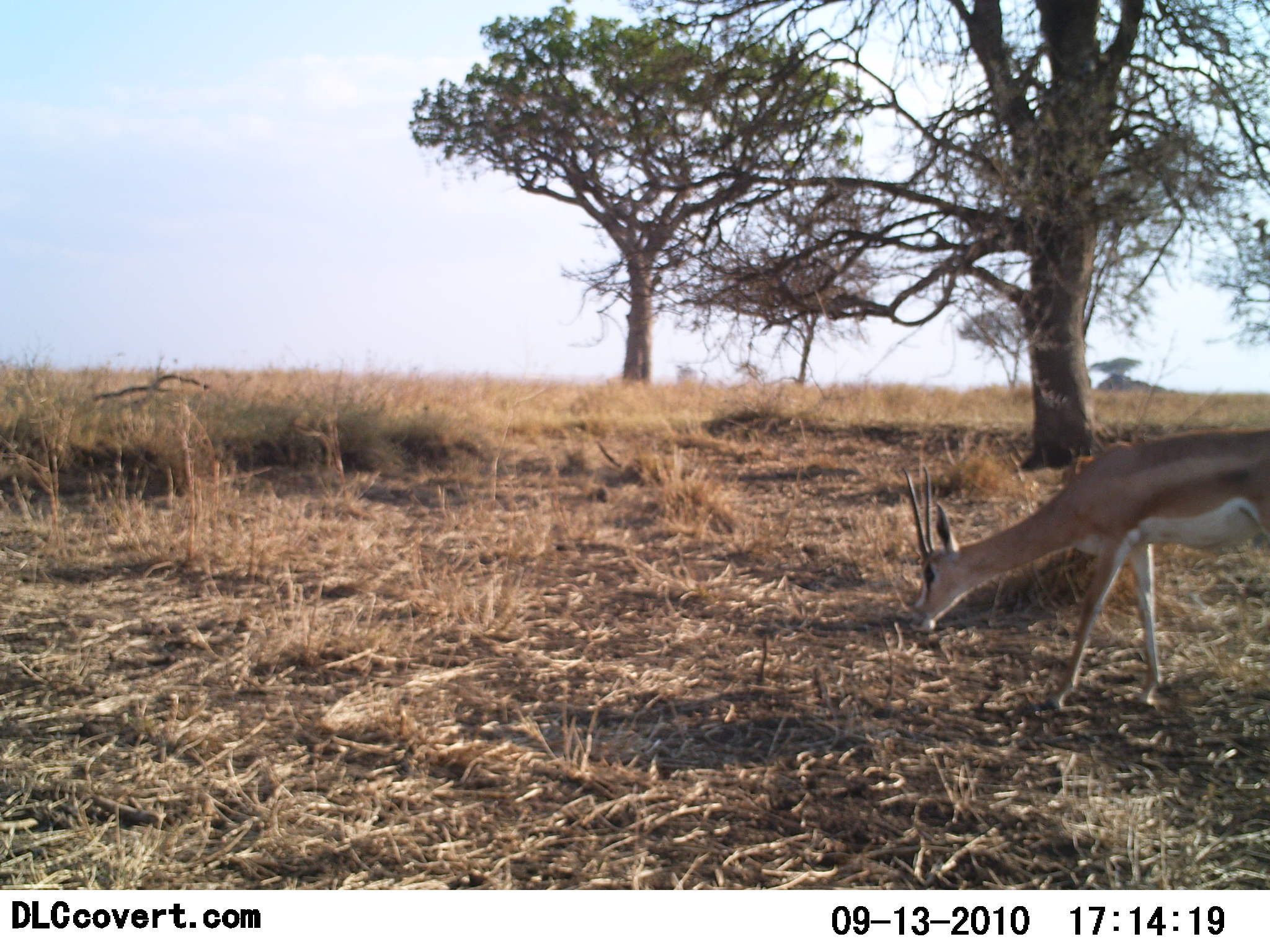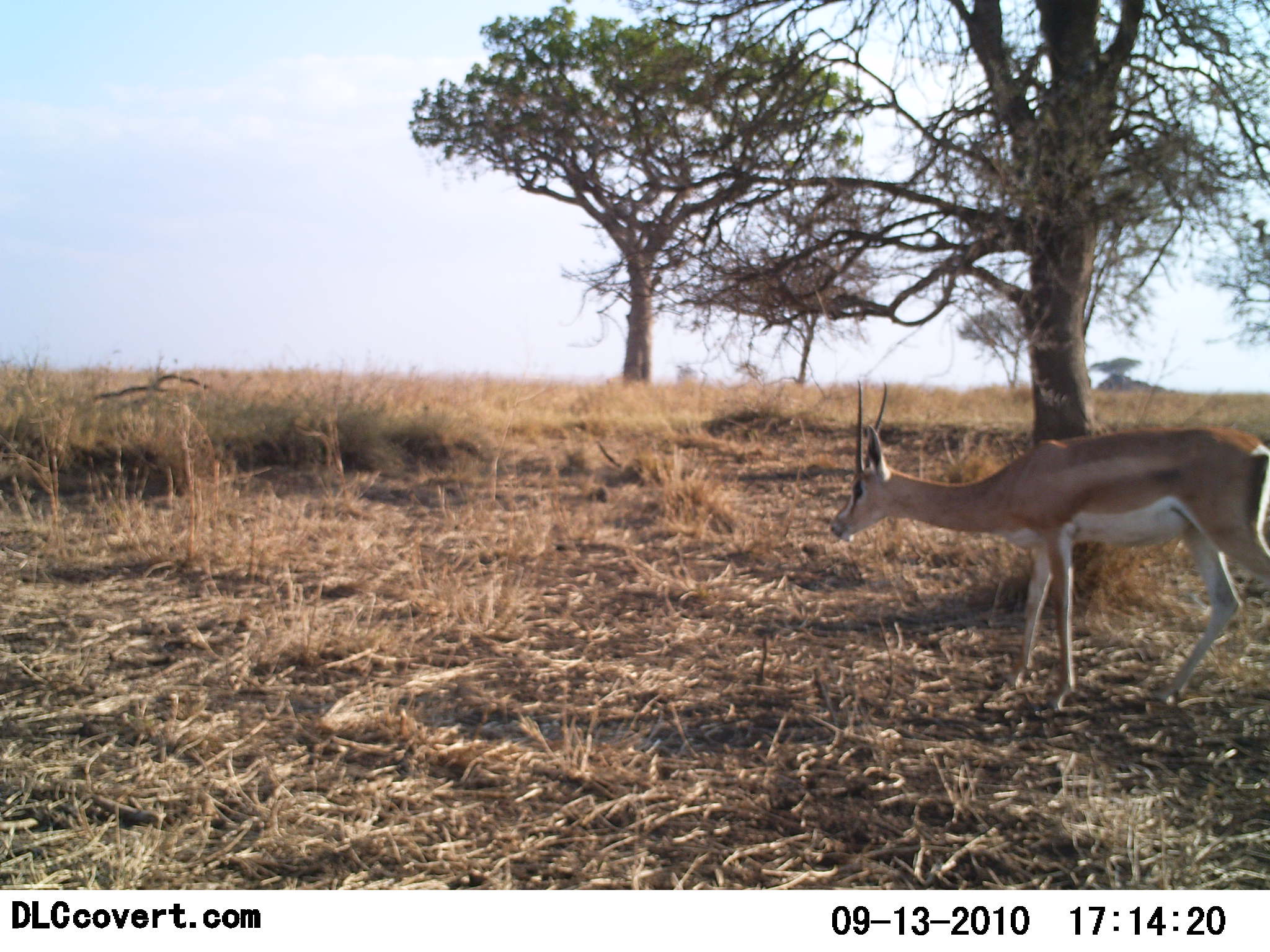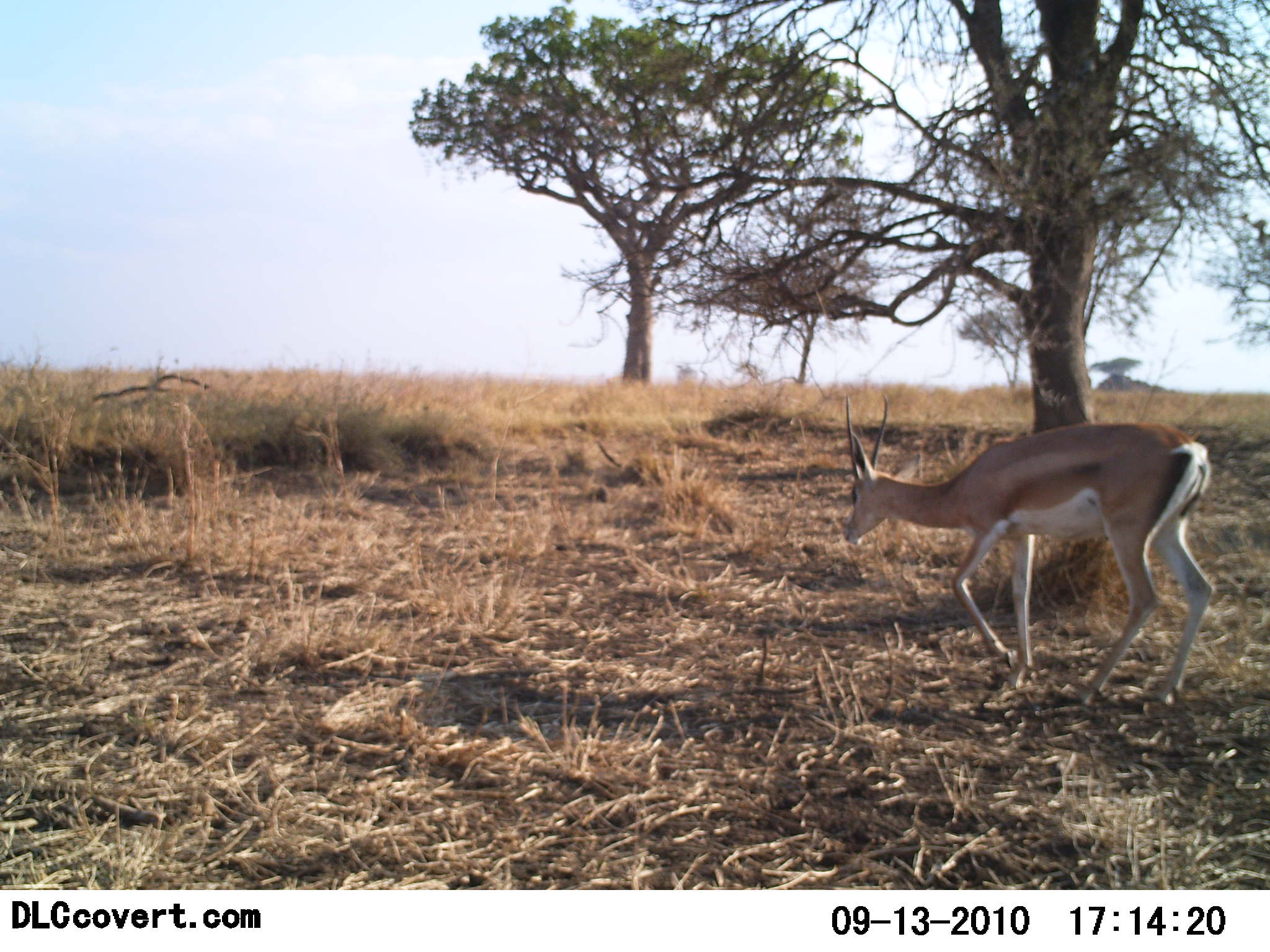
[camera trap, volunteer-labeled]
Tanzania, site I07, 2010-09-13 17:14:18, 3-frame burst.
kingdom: Animalia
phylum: Chordata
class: Mammalia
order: Artiodactyla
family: Bovidae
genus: Nanger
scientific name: Nanger granti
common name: grant's gazelle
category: gazellegrants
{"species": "gazellegrants (grant's gazelle) (Nanger granti)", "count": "1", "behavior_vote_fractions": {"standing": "20%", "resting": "0%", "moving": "87%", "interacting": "0%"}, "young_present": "0%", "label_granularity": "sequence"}